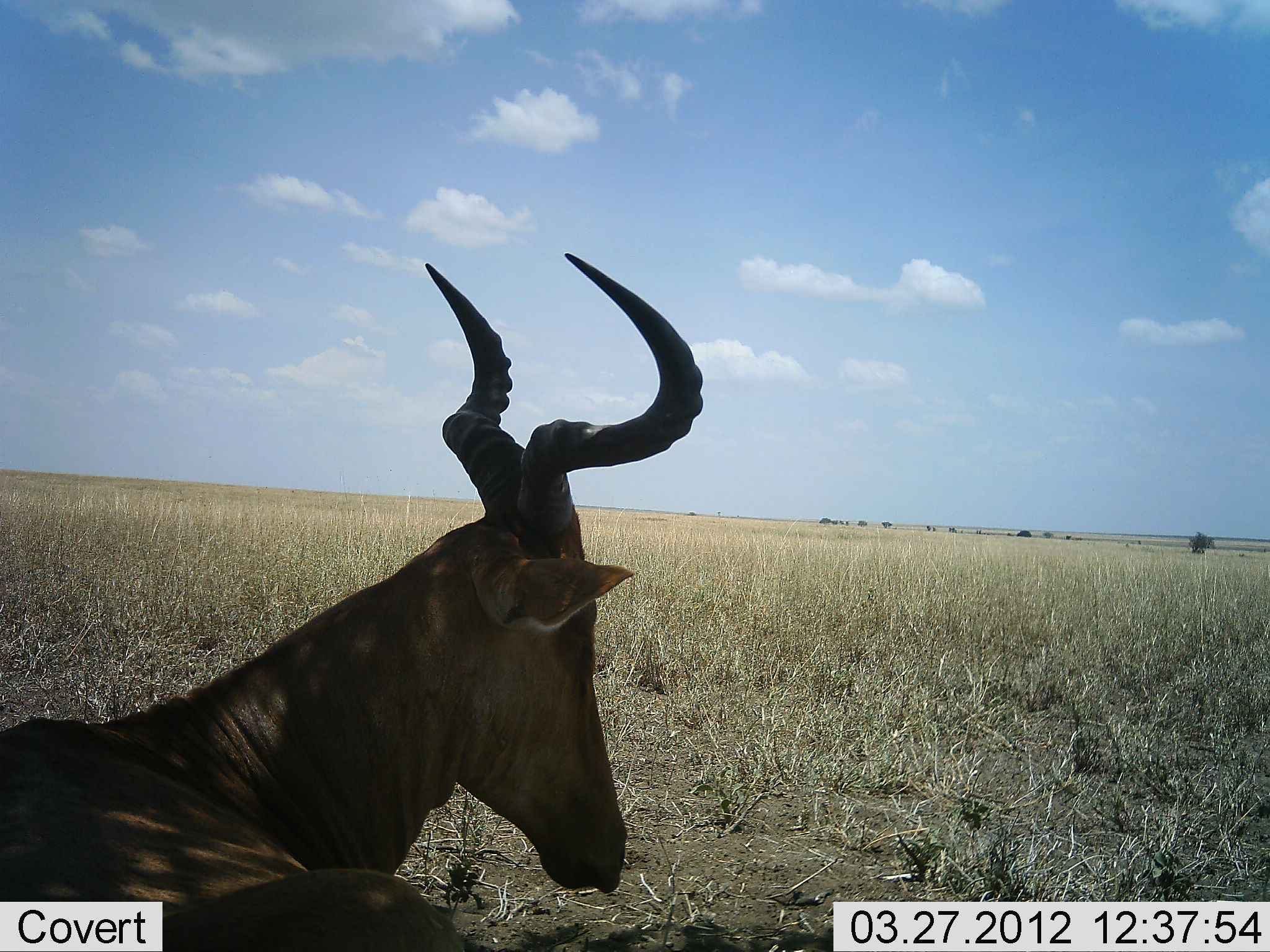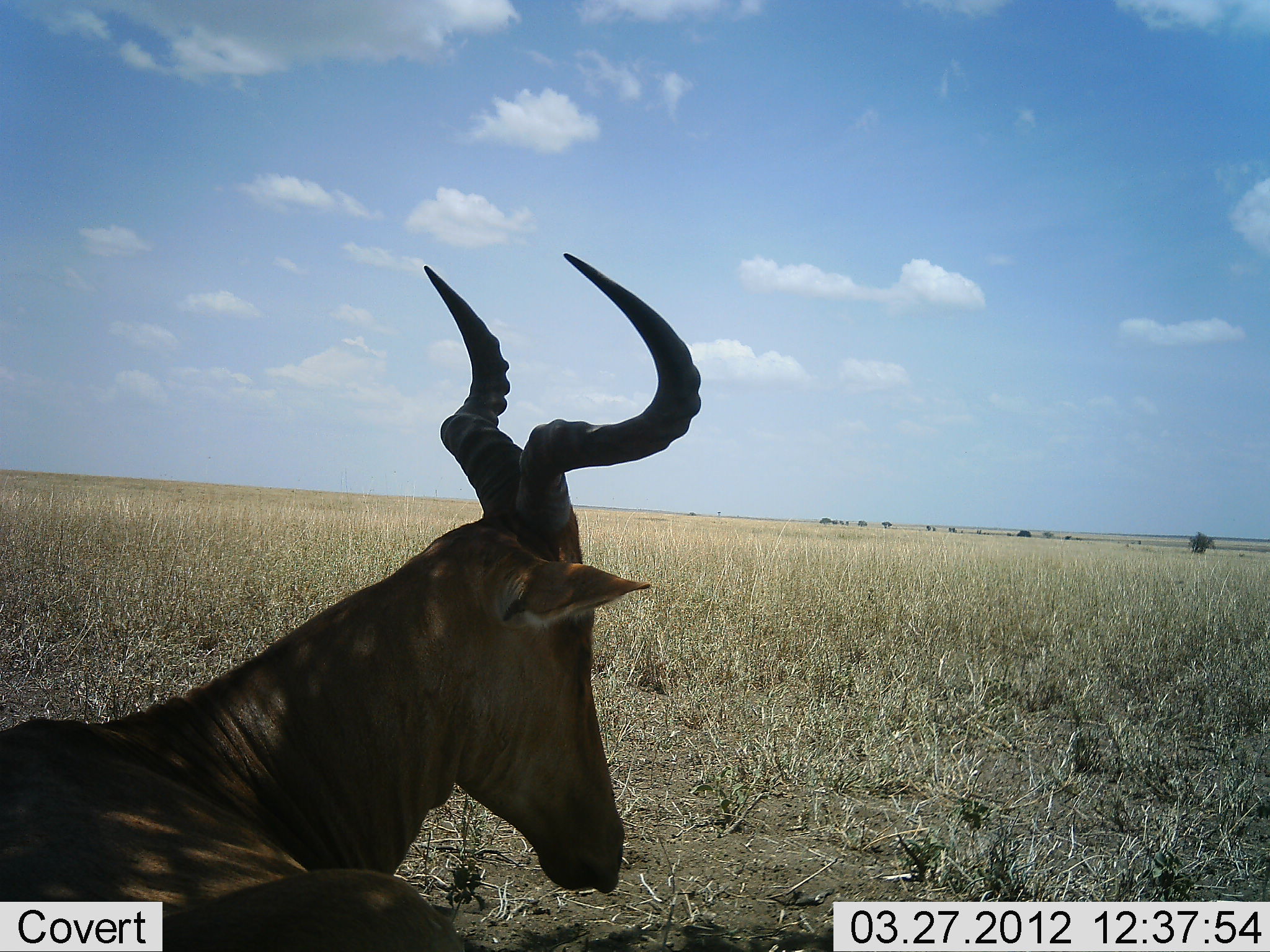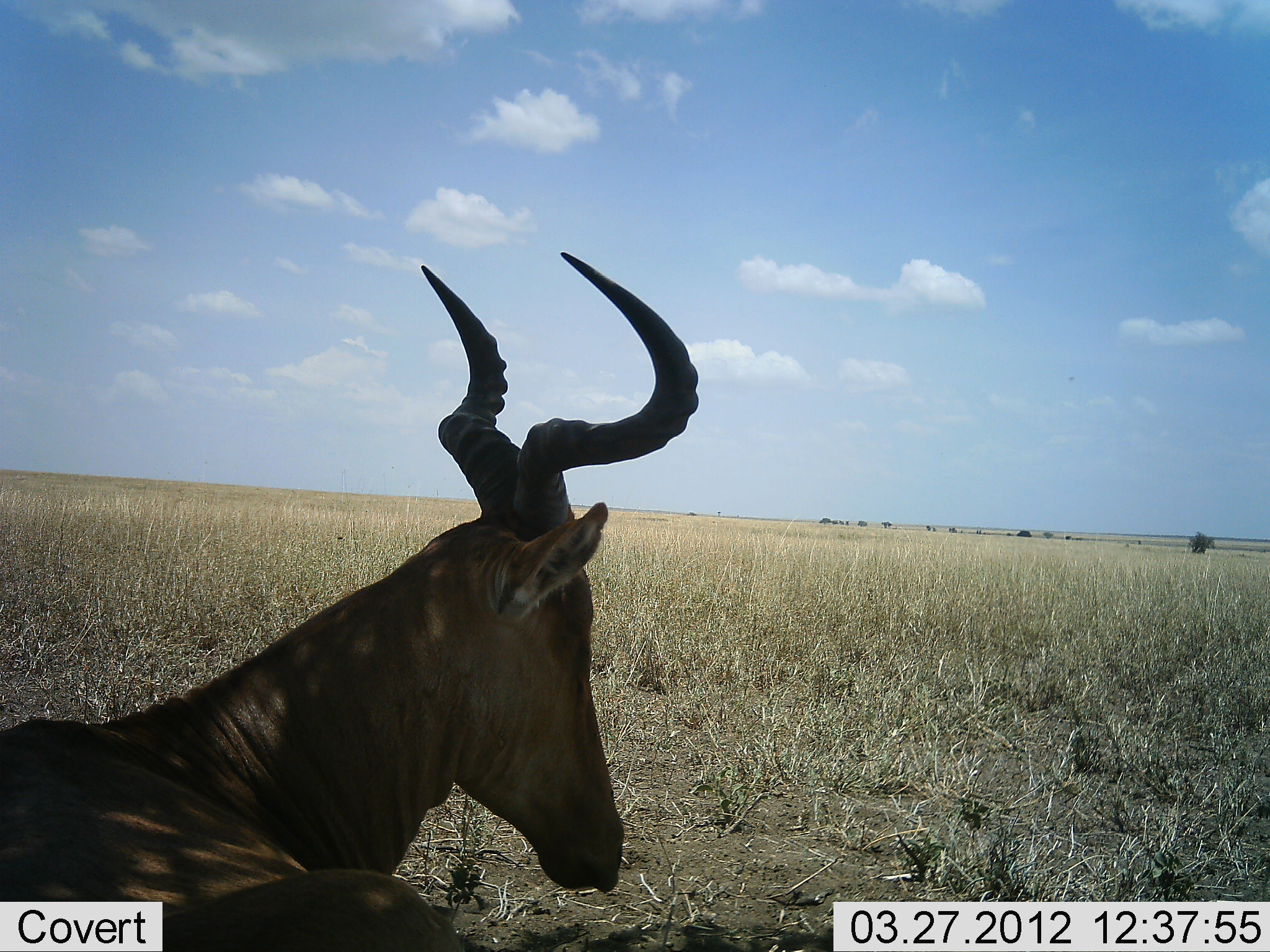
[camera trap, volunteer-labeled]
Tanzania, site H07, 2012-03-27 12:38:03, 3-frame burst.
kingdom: Animalia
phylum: Chordata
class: Mammalia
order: Artiodactyla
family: Bovidae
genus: Alcelaphus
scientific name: Alcelaphus buselaphus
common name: hartebeest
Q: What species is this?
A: Hartebeest (Alcelaphus buselaphus).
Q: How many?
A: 1.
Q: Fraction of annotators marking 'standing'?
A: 5%.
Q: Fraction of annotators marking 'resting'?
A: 95%.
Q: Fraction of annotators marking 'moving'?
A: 0%.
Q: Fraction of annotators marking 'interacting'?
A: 0%.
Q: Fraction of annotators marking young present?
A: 0%.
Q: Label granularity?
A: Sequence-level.